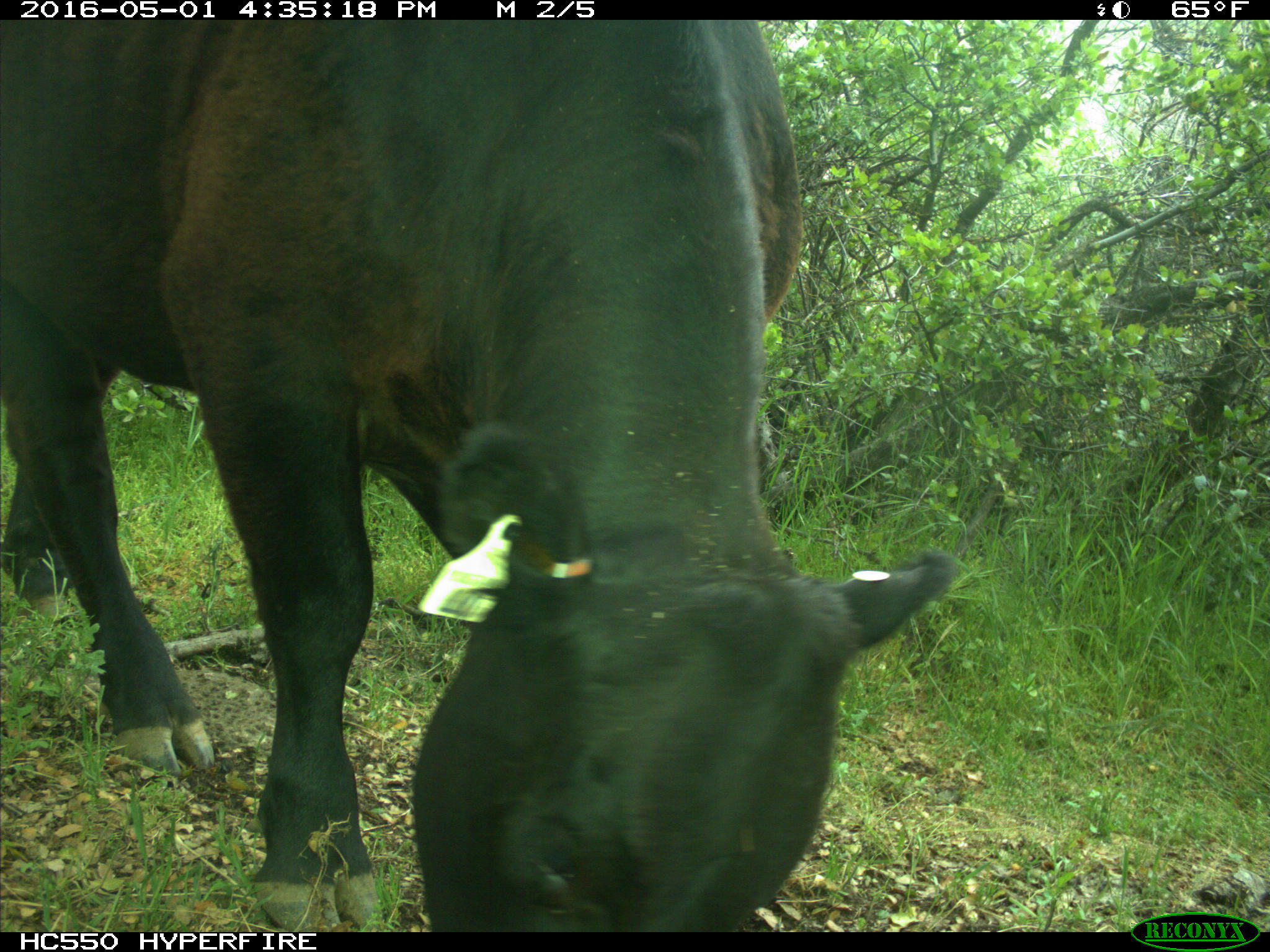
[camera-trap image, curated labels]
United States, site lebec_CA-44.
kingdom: Animalia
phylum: Chordata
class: Mammalia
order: Artiodactyla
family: Bovidae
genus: Bos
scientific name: Bos taurus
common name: domestic cow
Bos taurus (domestic cow).